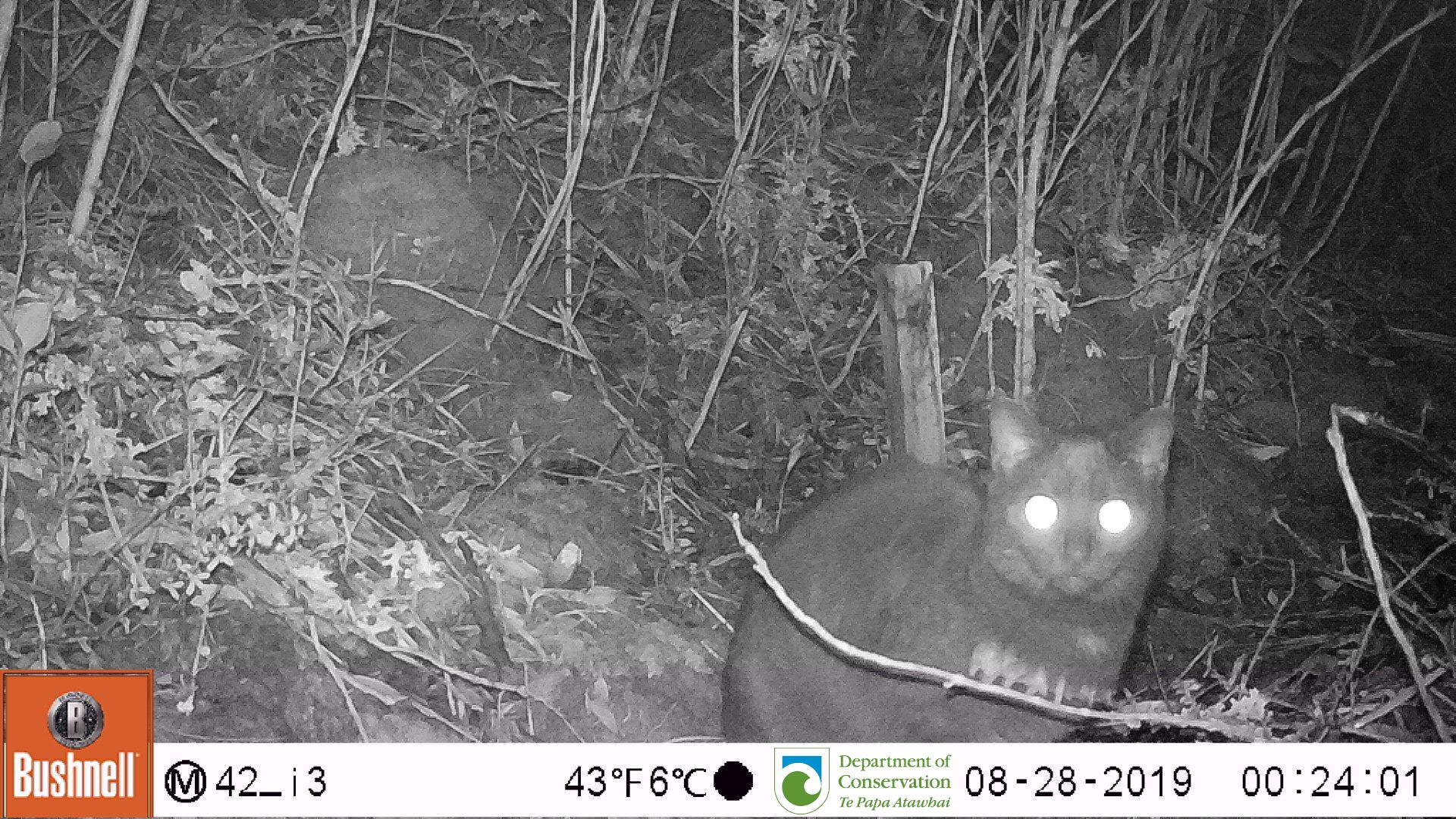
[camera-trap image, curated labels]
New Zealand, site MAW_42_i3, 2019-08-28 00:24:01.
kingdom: Animalia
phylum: Chordata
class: Mammalia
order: Carnivora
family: Felidae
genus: Felis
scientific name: Felis catus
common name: domestic cat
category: cat